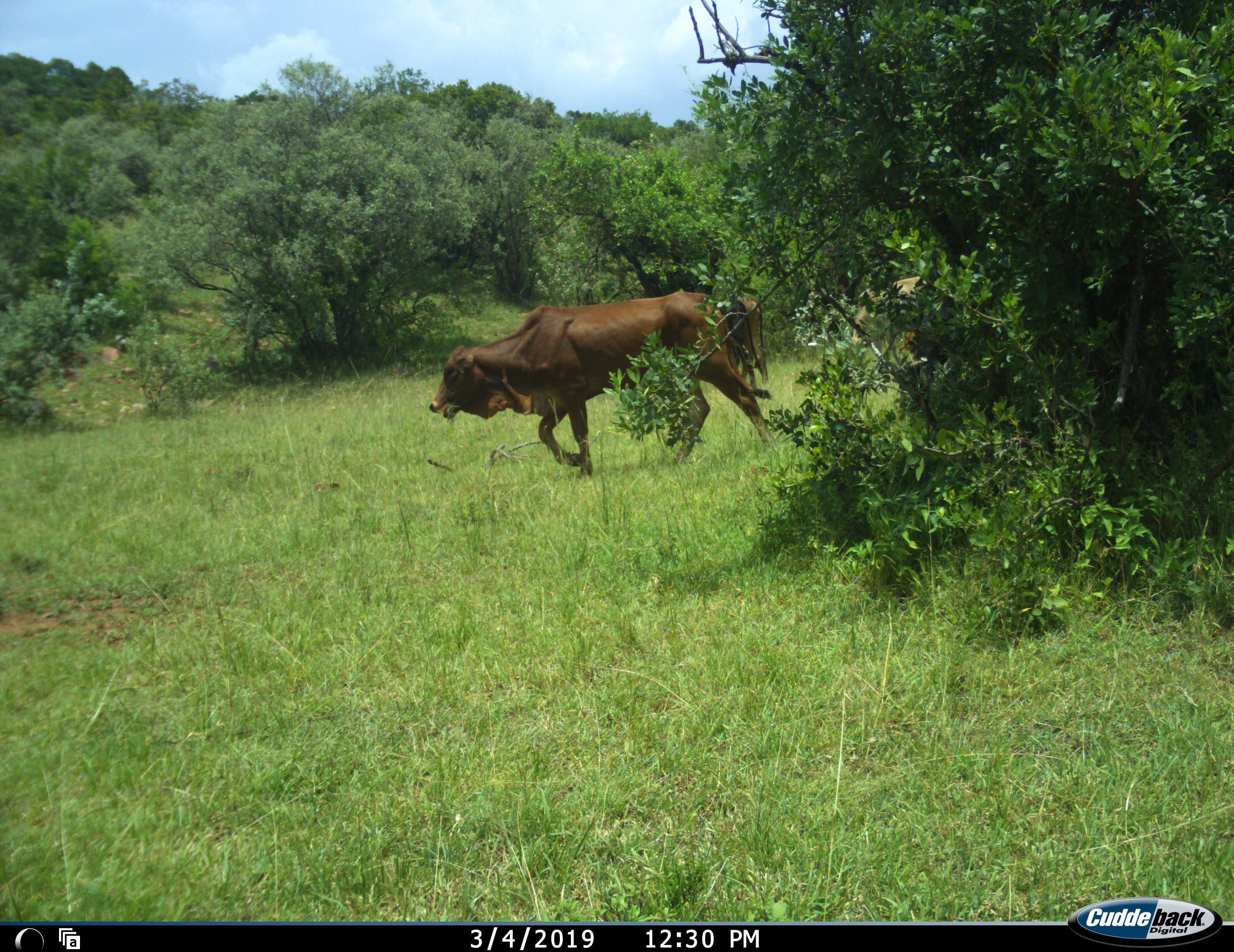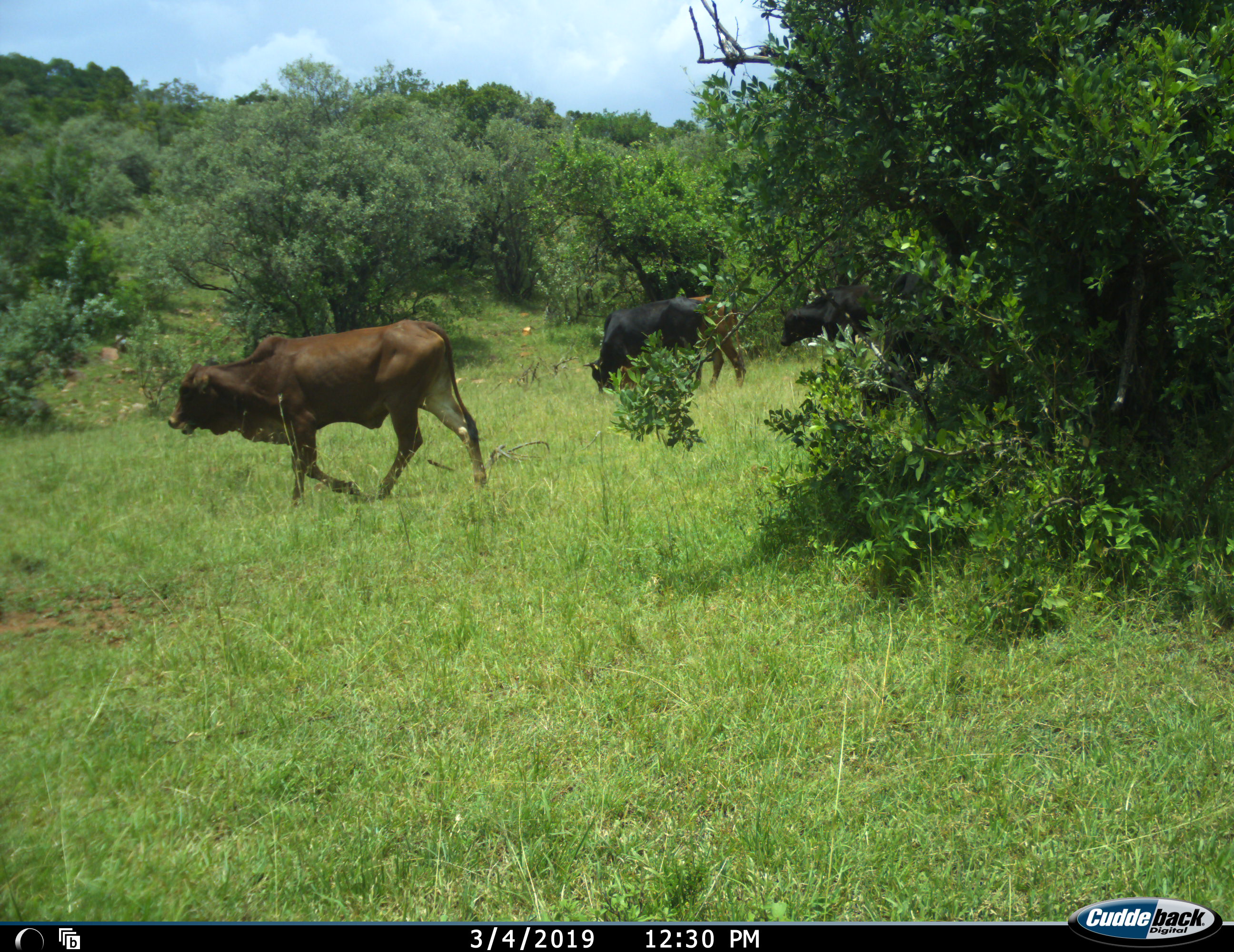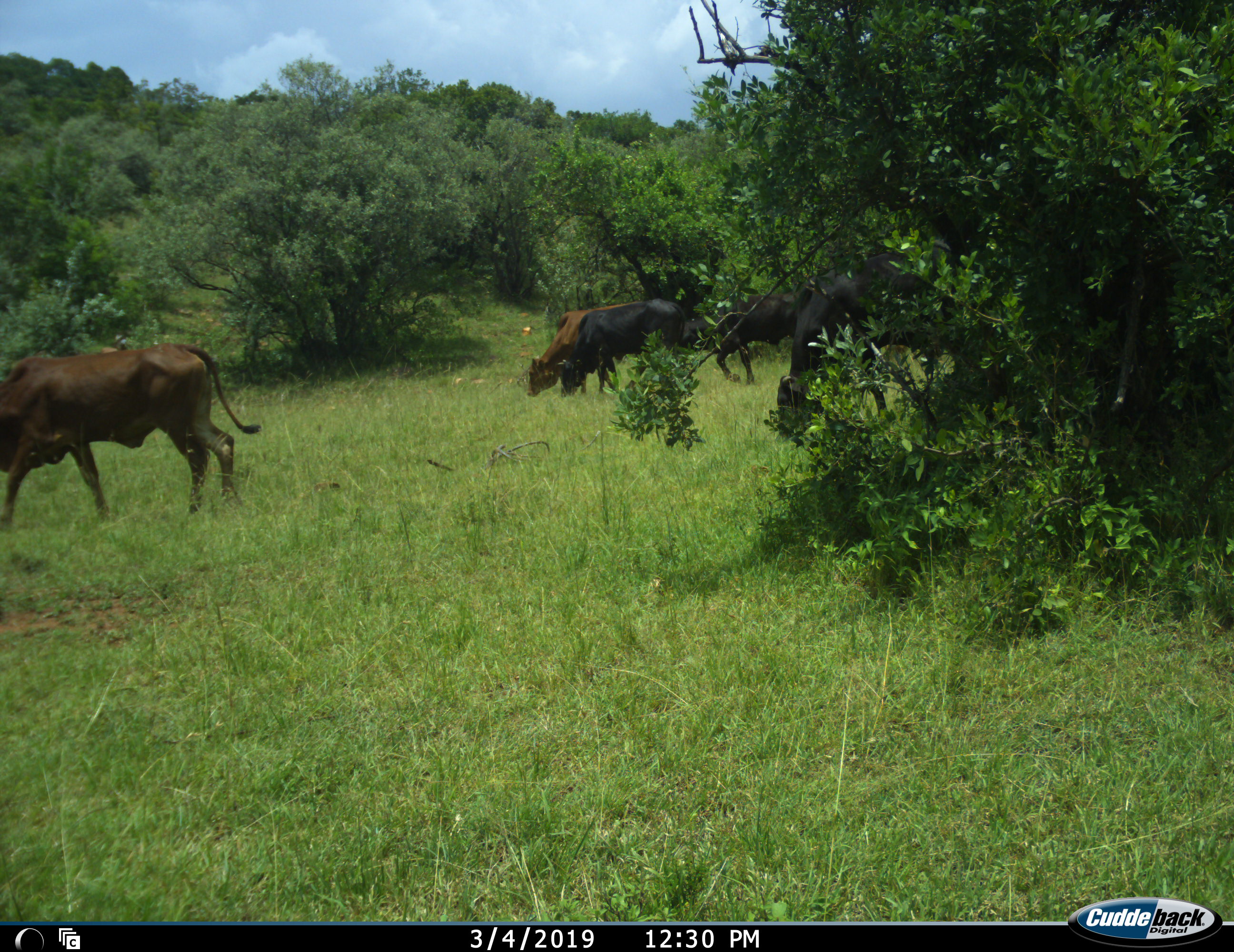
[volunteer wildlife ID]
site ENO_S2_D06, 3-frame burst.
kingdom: Animalia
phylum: Chordata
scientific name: Vertebrata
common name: domestic animal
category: domesticanimal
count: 5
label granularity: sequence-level